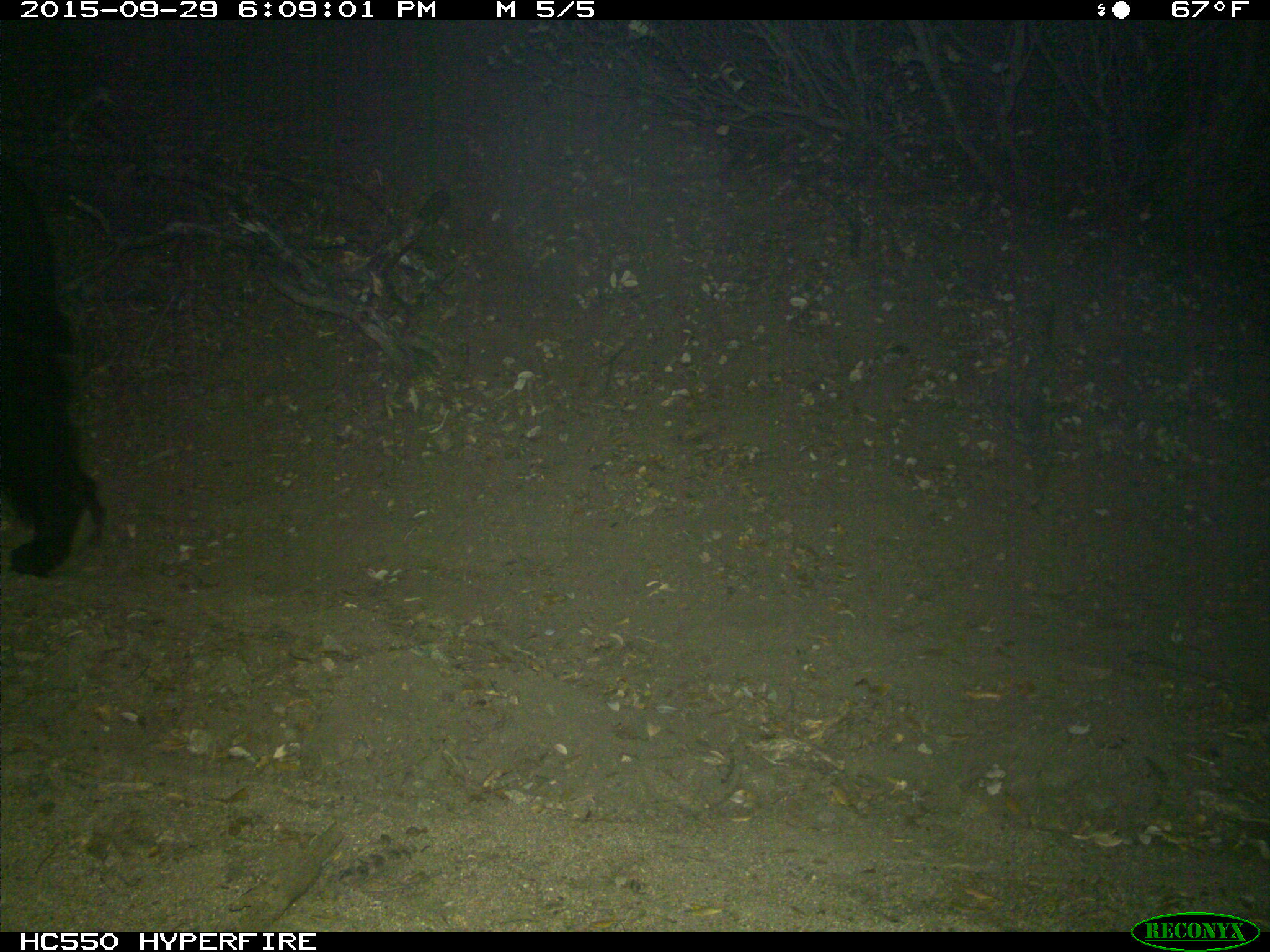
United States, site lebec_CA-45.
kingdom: Animalia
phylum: Chordata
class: Mammalia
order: Carnivora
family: Ursidae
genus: Ursus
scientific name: Ursus americanus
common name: american black bear